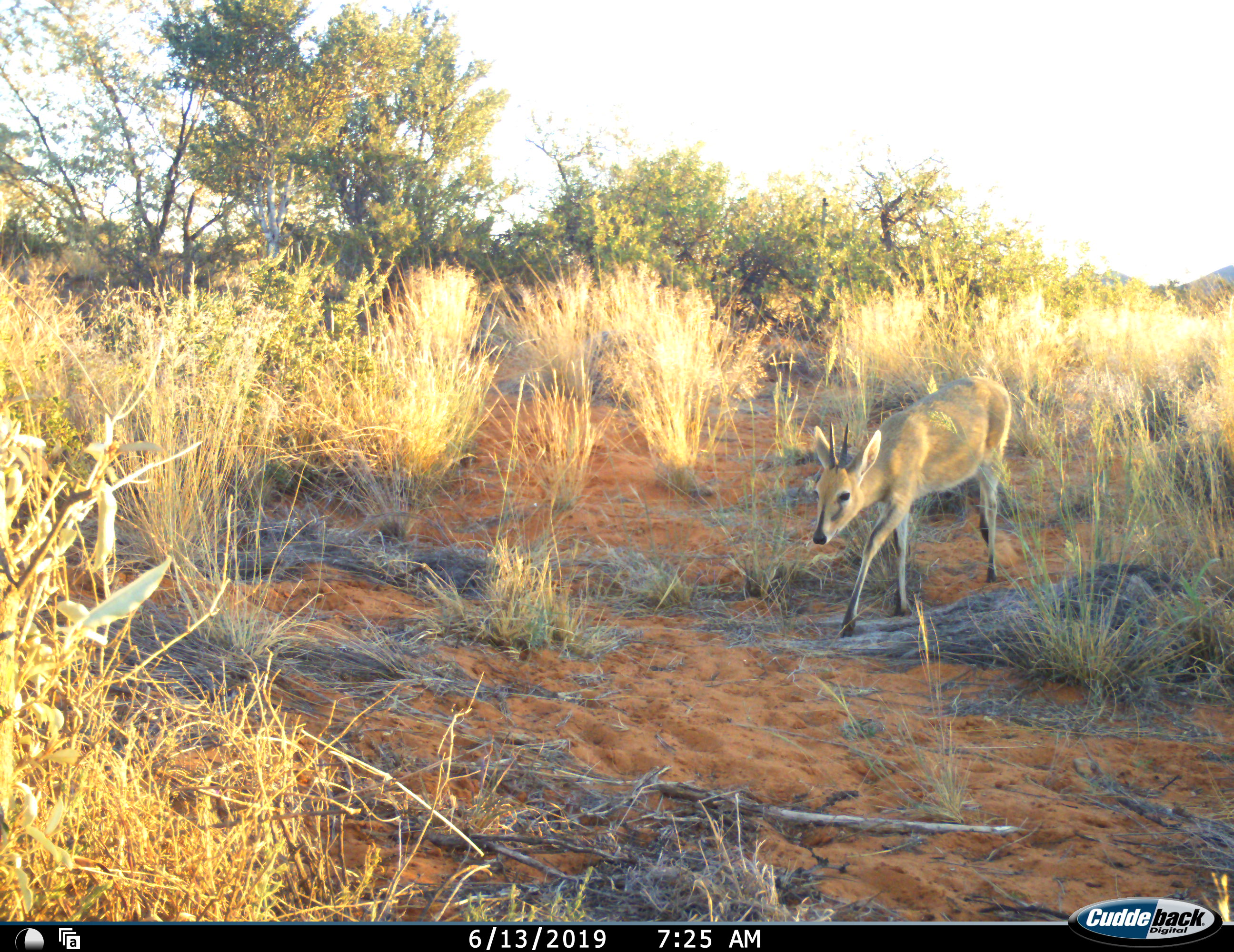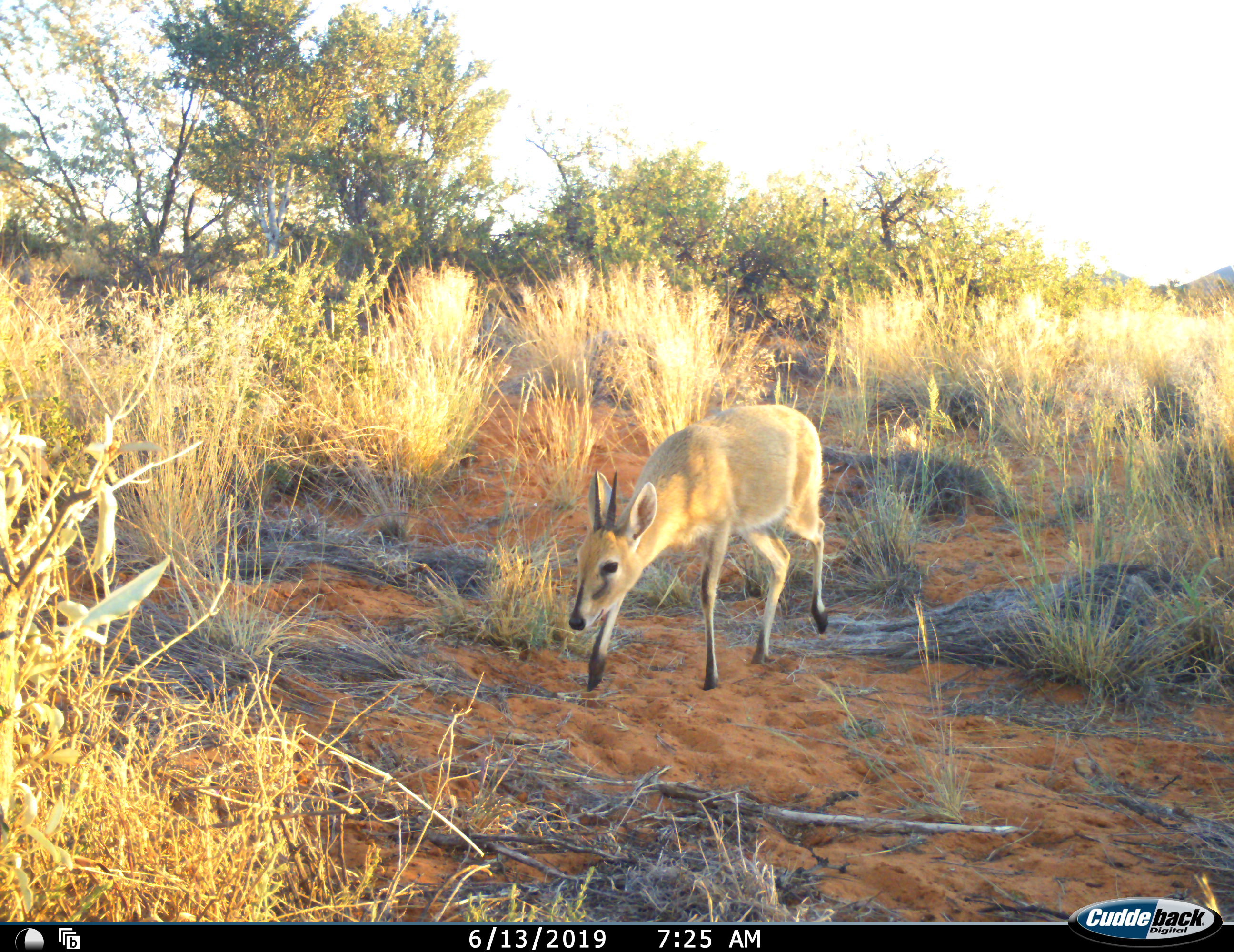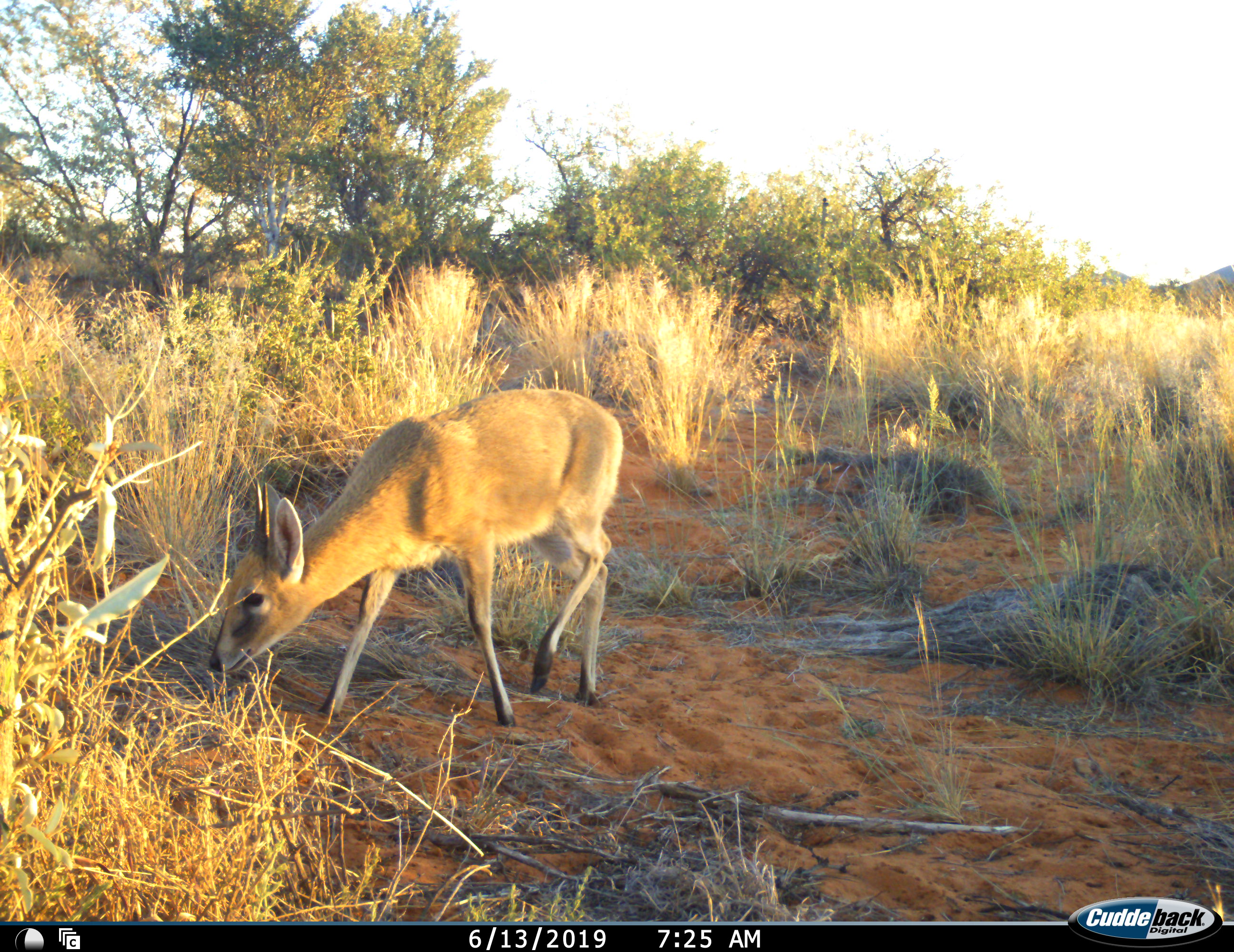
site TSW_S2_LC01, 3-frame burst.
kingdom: Animalia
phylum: Chordata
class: Mammalia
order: Artiodactyla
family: Bovidae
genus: Sylvicapra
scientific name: Sylvicapra grimmia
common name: common duiker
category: duikercommongrey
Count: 1.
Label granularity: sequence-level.